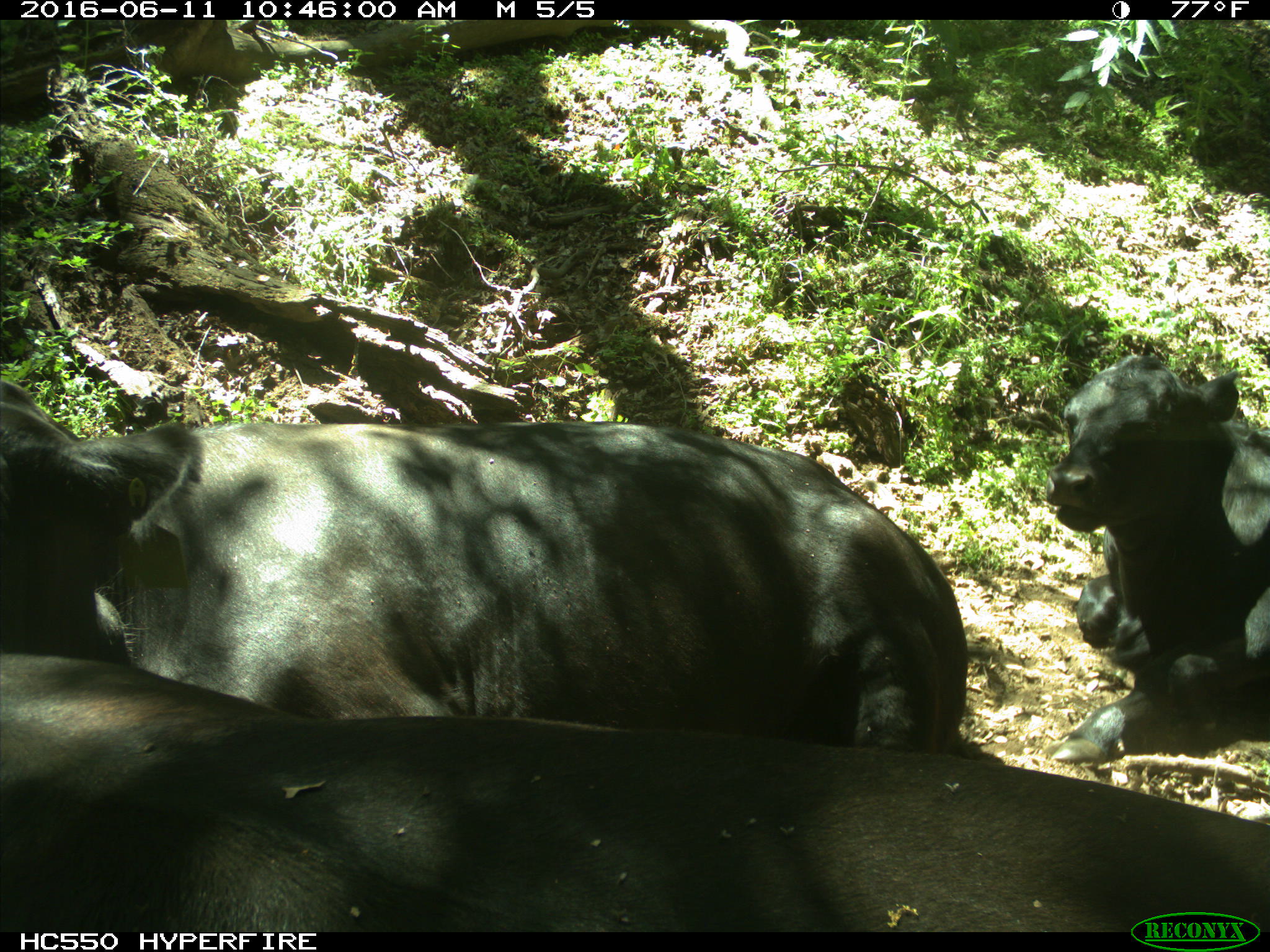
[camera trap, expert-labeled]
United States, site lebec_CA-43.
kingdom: Animalia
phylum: Chordata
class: Mammalia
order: Artiodactyla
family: Bovidae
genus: Bos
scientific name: Bos taurus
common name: domestic cow